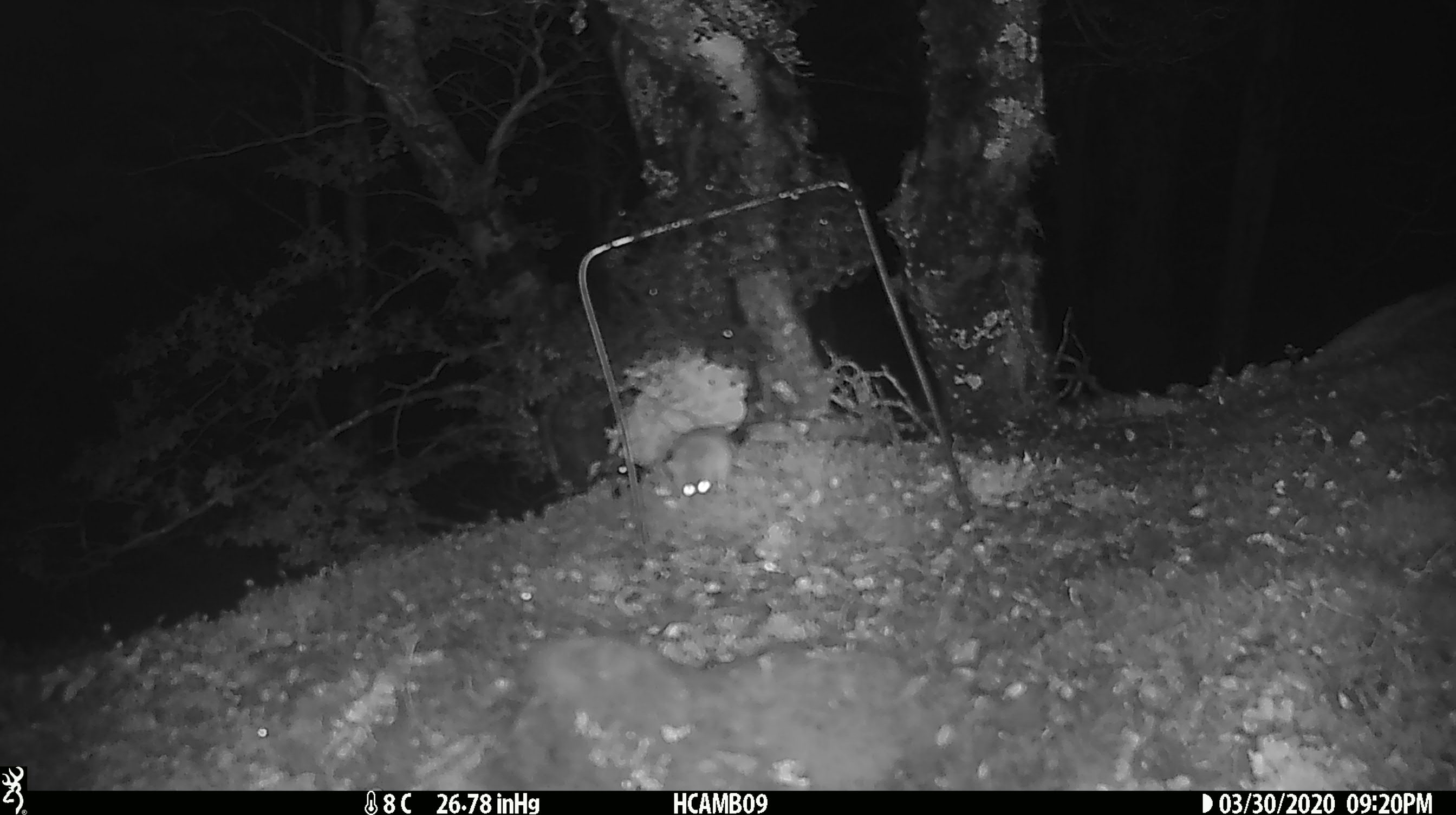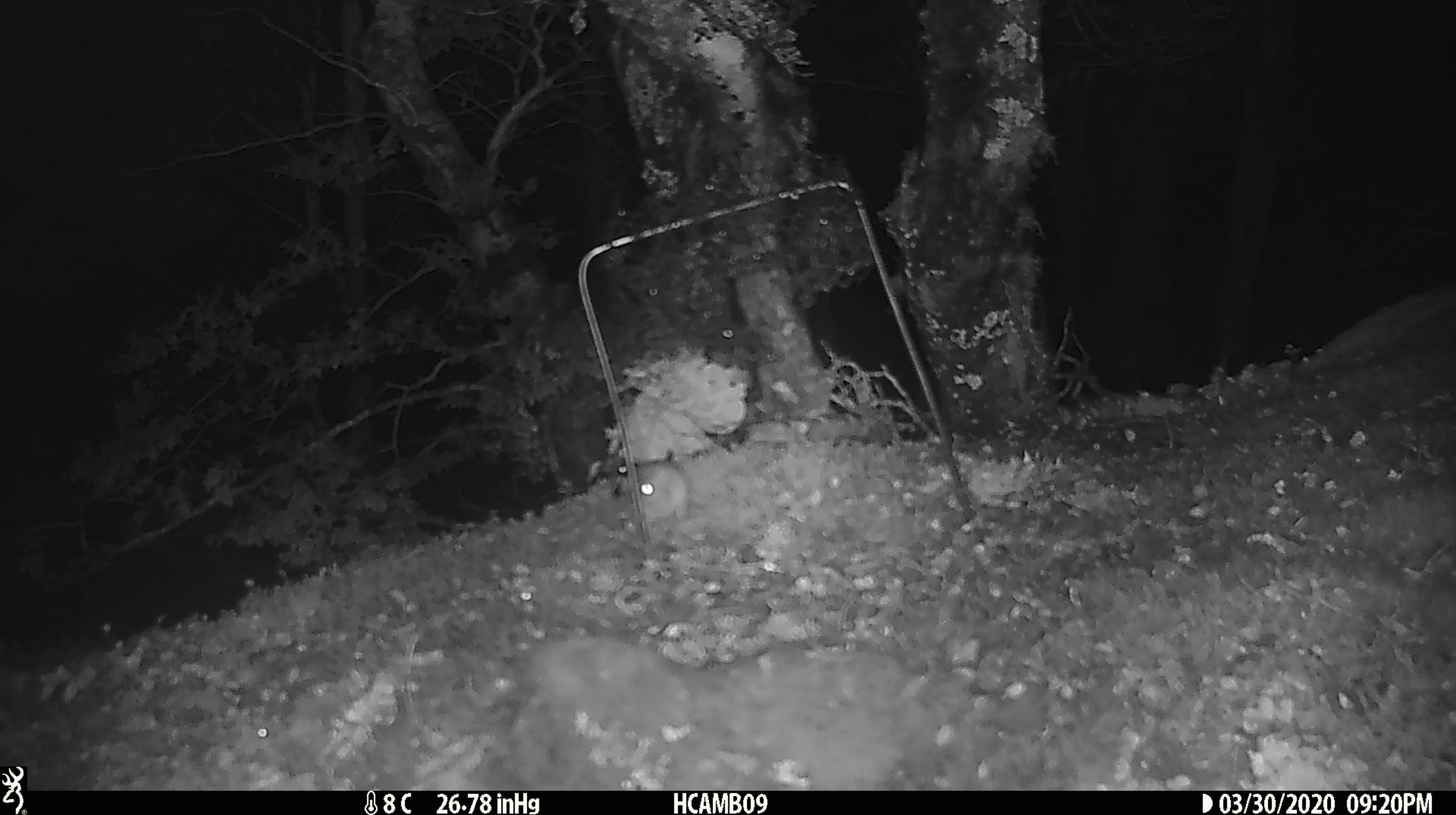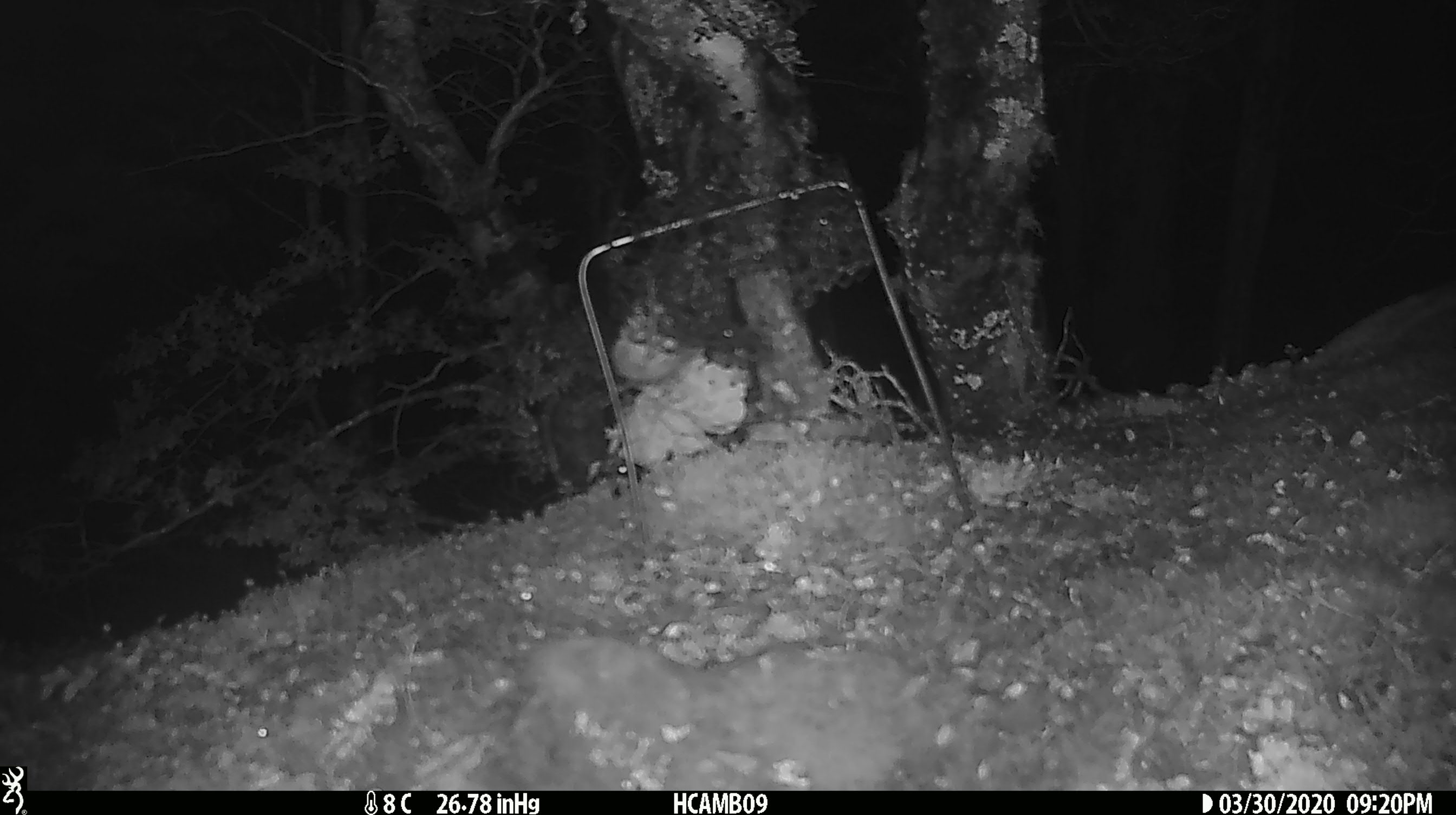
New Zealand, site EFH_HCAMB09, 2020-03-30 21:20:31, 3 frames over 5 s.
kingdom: Animalia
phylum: Chordata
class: Mammalia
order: Rodentia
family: Muridae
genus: Mus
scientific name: Mus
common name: mouse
Mouse (Mus).